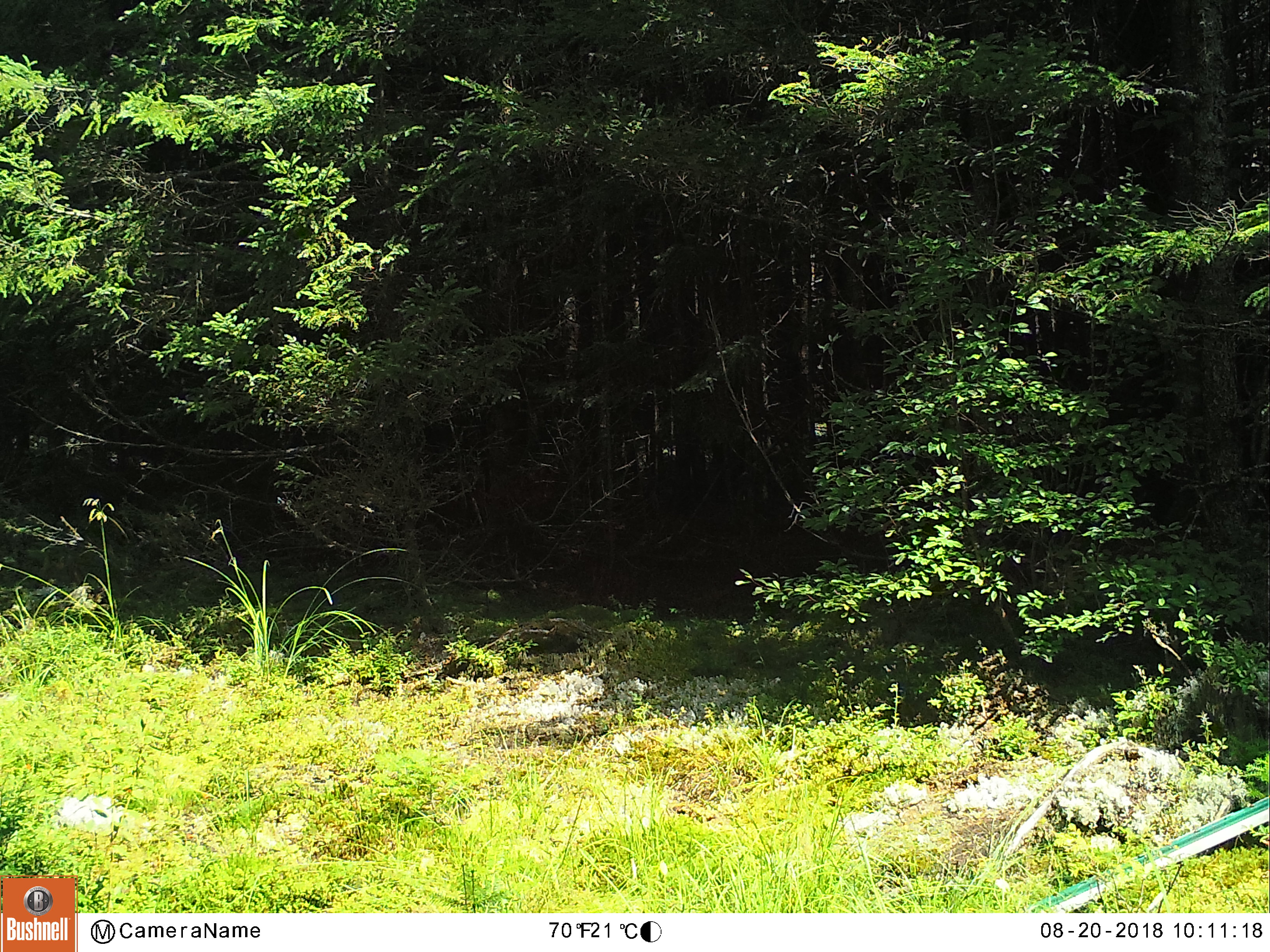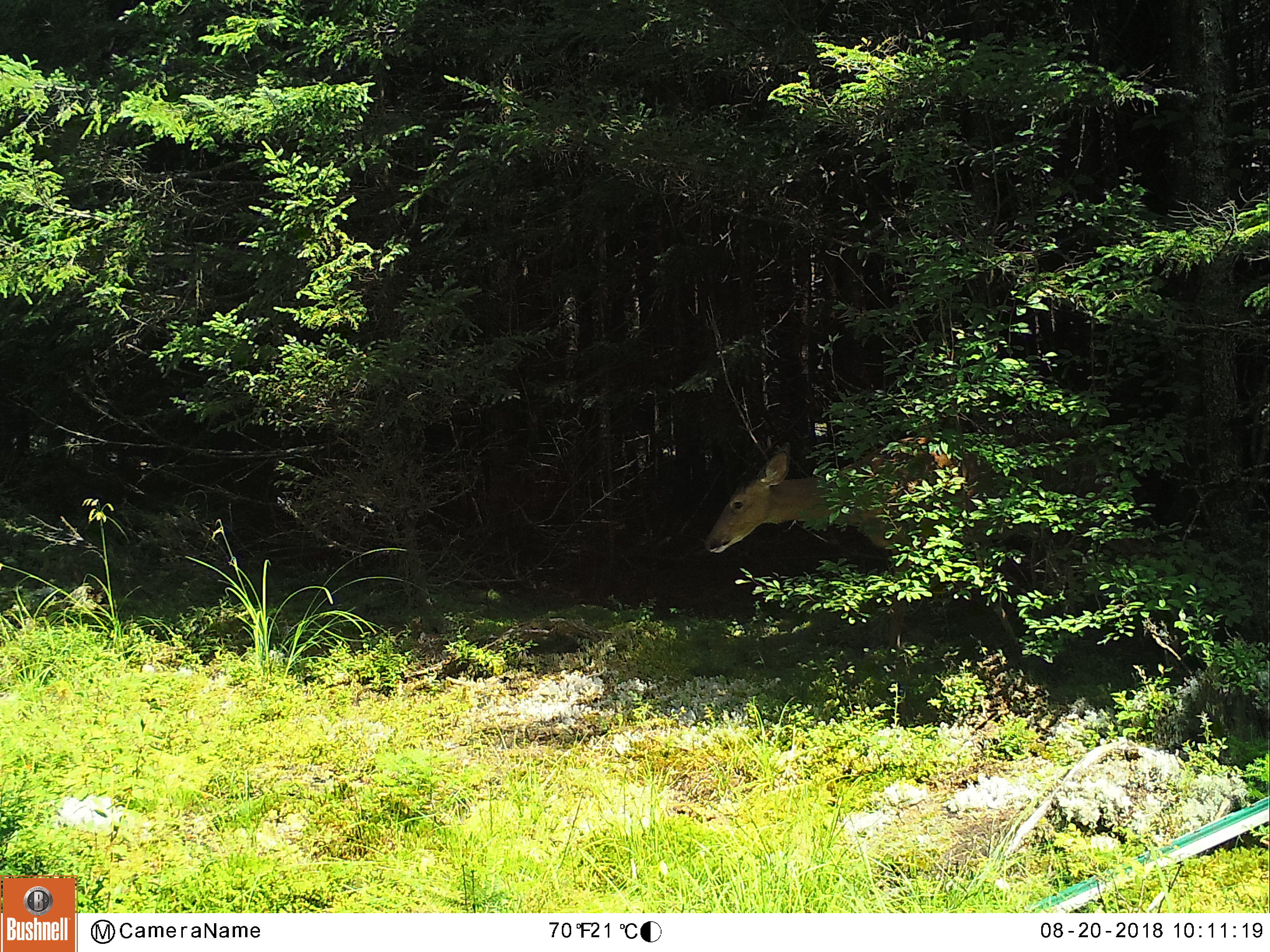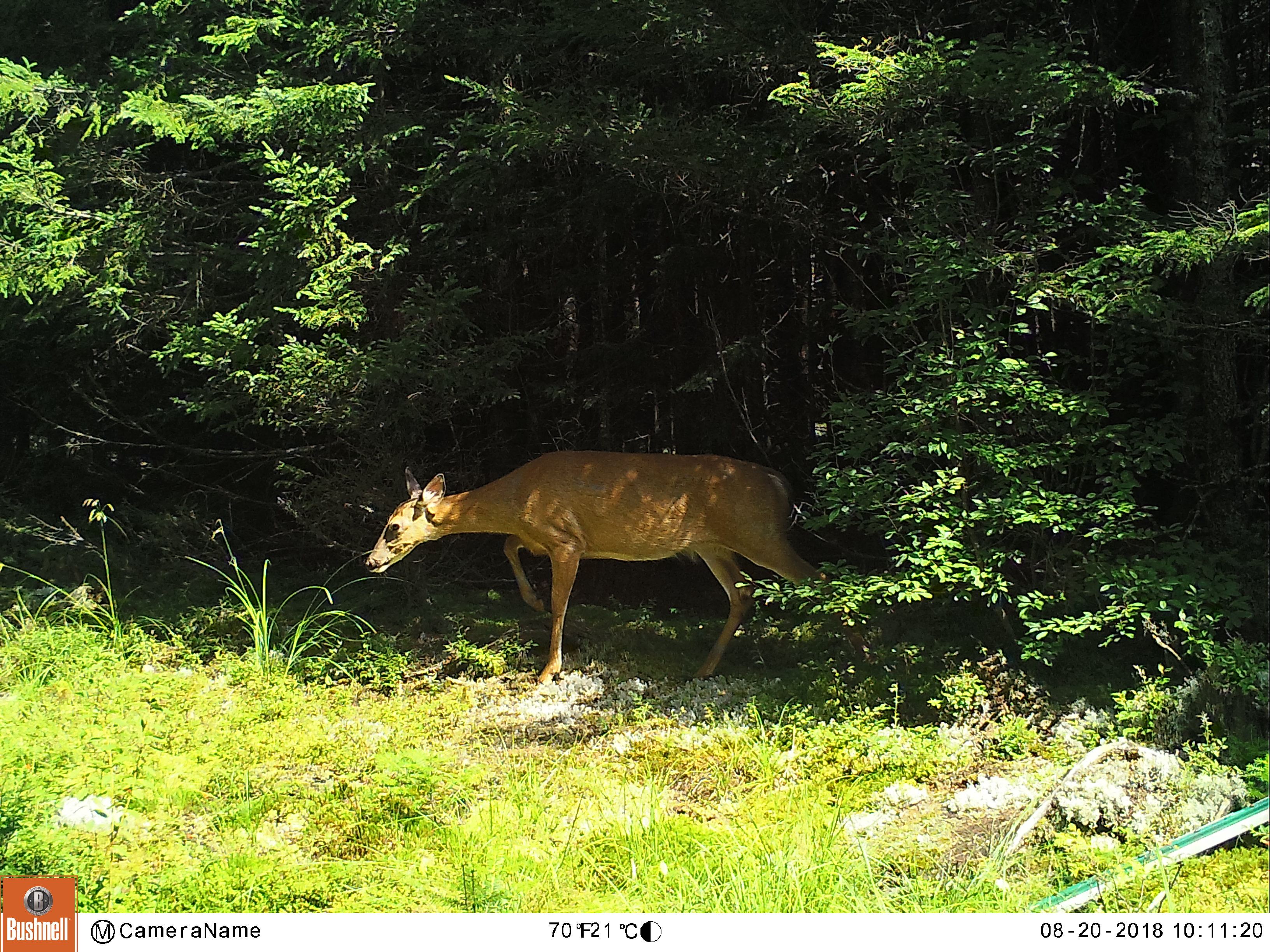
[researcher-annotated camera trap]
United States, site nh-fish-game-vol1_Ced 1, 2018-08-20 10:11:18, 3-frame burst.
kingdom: Animalia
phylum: Chordata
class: Mammalia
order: Artiodactyla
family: Cervidae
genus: Odocoileus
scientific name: Odocoileus virginianus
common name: white-tailed deer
White-tailed deer (Odocoileus virginianus).